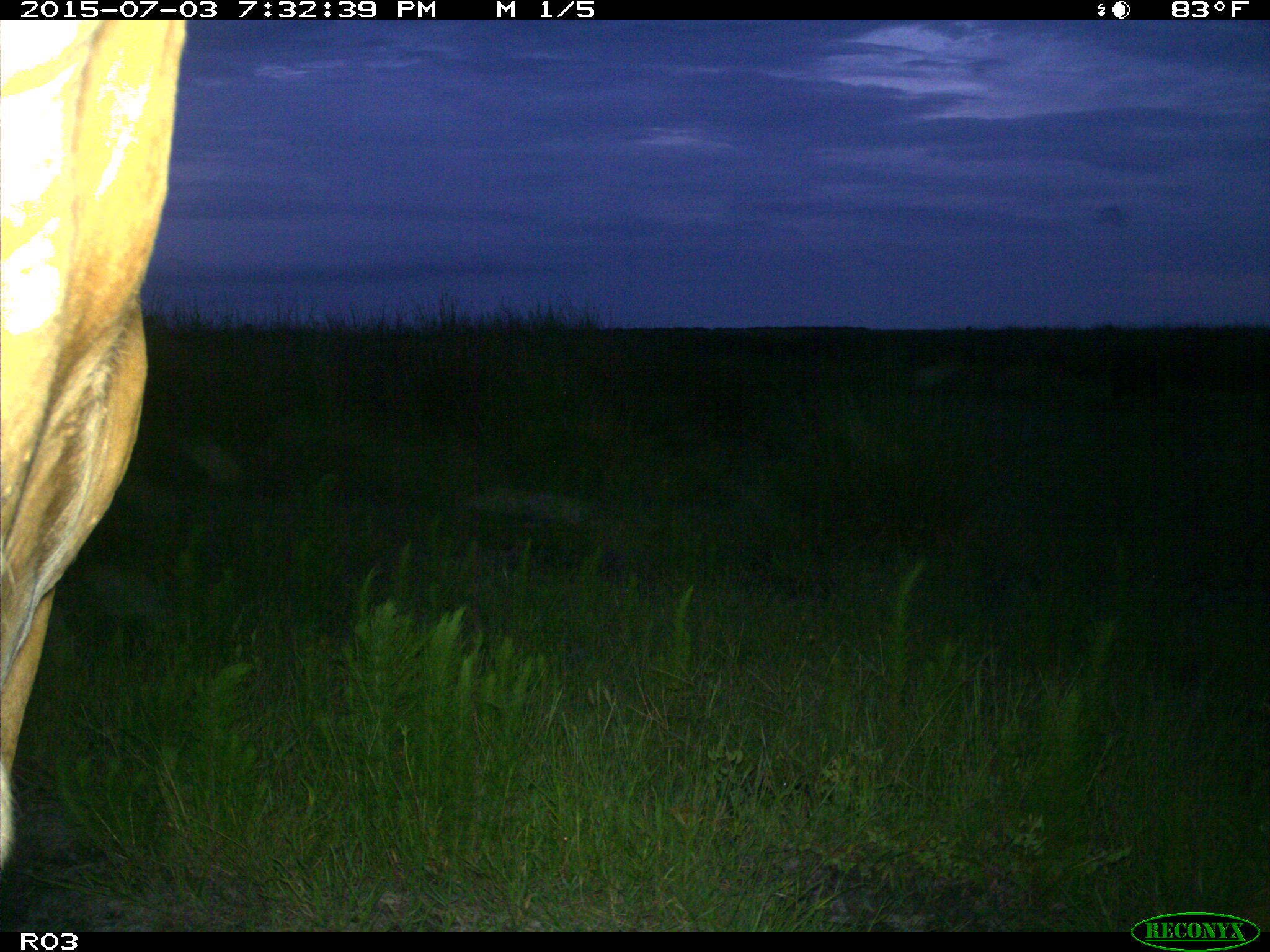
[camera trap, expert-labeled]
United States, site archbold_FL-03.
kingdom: Animalia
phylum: Chordata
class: Mammalia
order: Artiodactyla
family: Bovidae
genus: Bos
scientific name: Bos taurus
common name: domestic cow